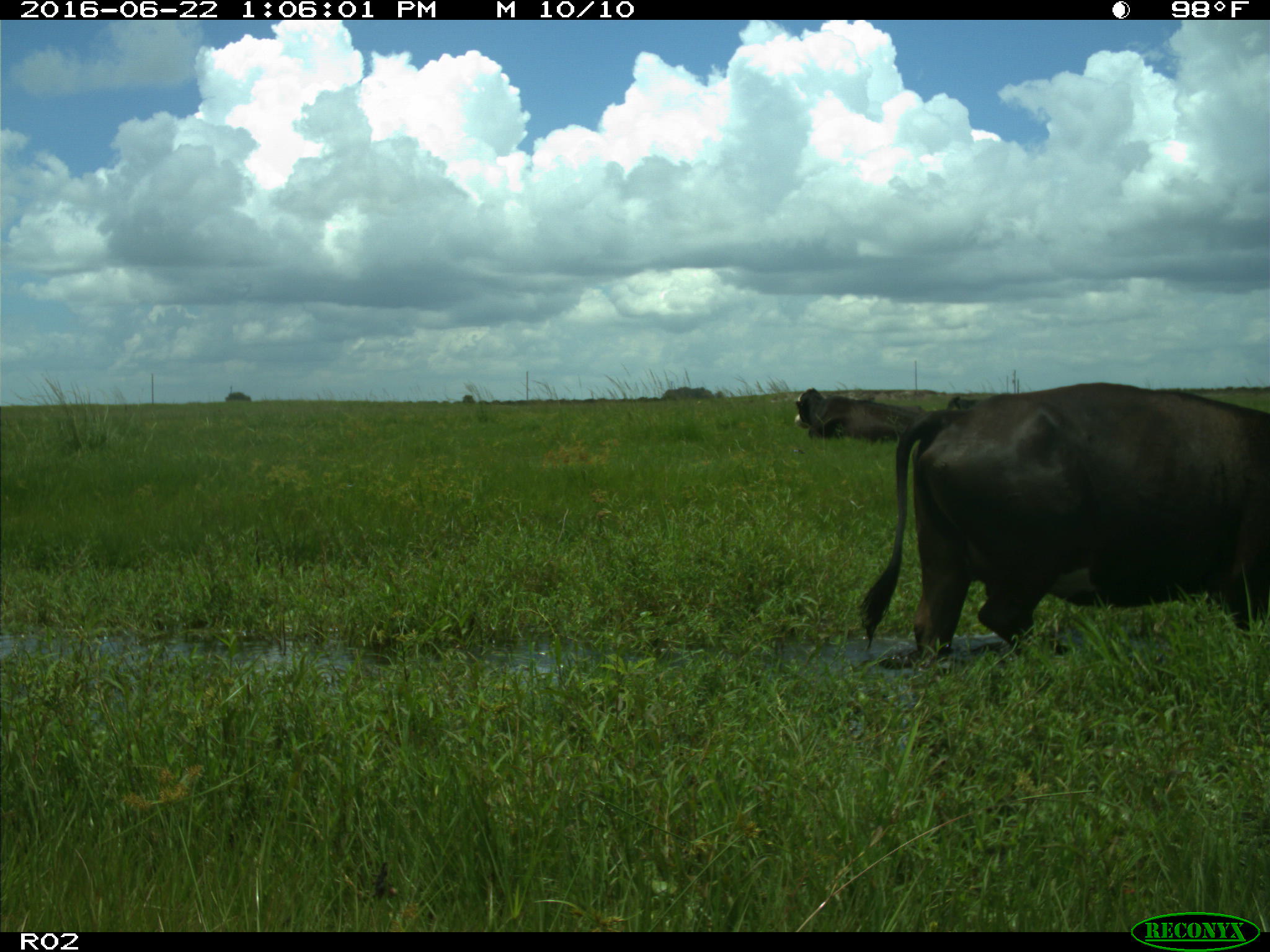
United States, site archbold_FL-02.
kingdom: Animalia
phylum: Chordata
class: Mammalia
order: Artiodactyla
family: Bovidae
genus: Bos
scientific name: Bos taurus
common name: domestic cow